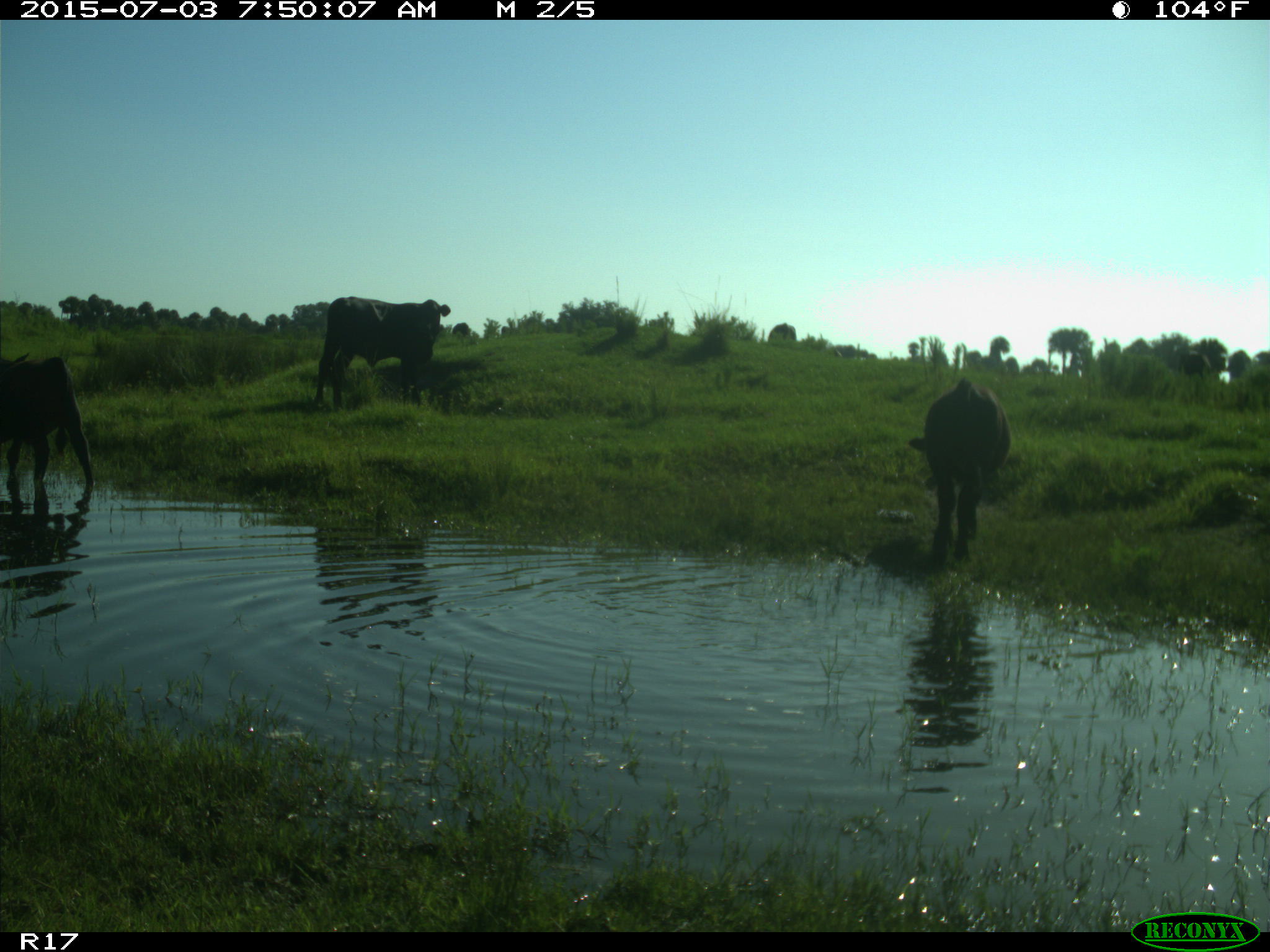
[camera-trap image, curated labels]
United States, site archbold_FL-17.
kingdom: Animalia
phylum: Chordata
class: Mammalia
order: Artiodactyla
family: Bovidae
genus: Bos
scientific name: Bos taurus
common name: domestic cow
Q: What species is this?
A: Bos taurus (domestic cow).